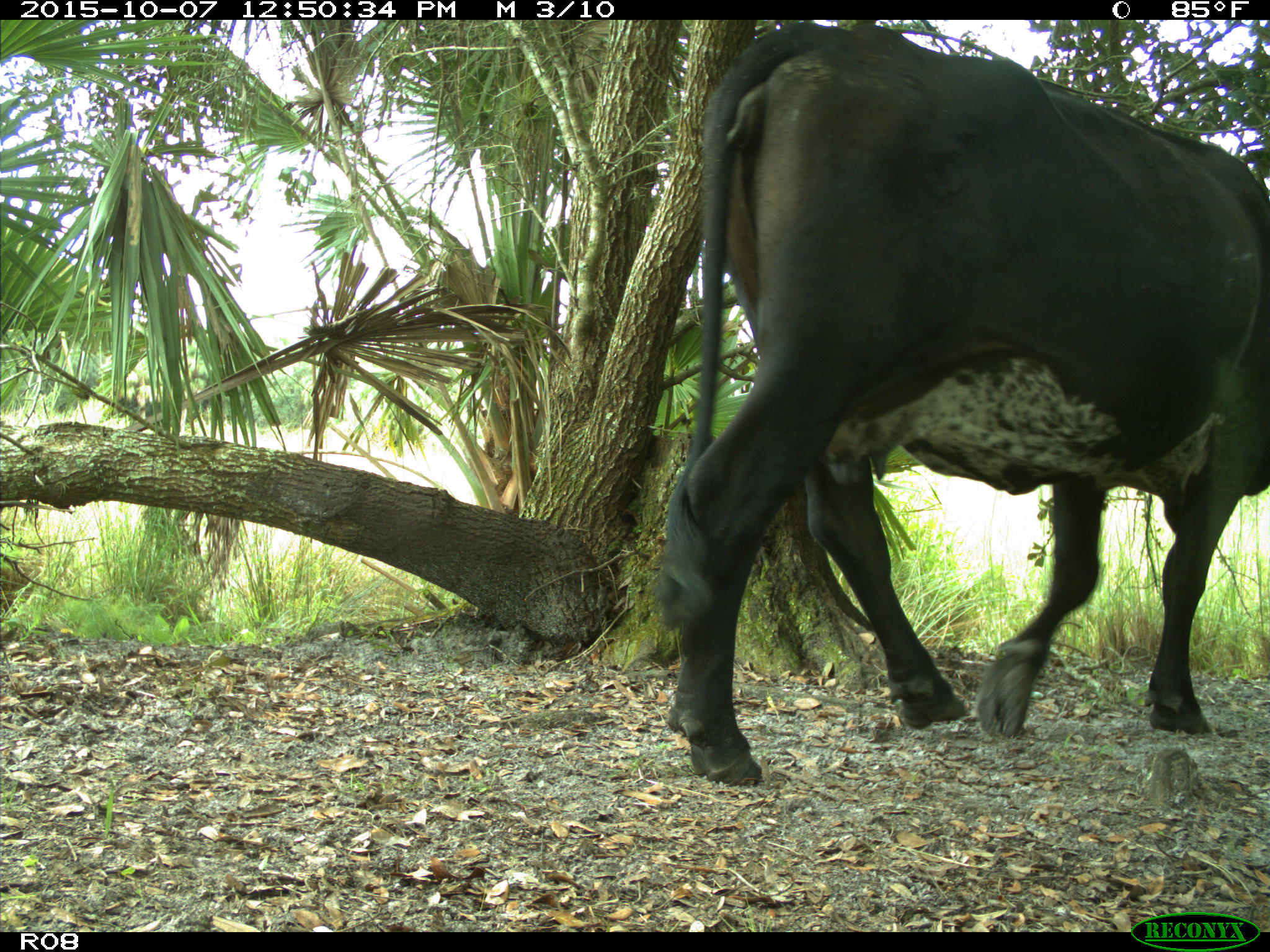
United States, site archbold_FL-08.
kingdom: Animalia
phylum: Chordata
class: Mammalia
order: Artiodactyla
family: Bovidae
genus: Bos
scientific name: Bos taurus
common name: domestic cow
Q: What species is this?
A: Bos taurus (domestic cow).